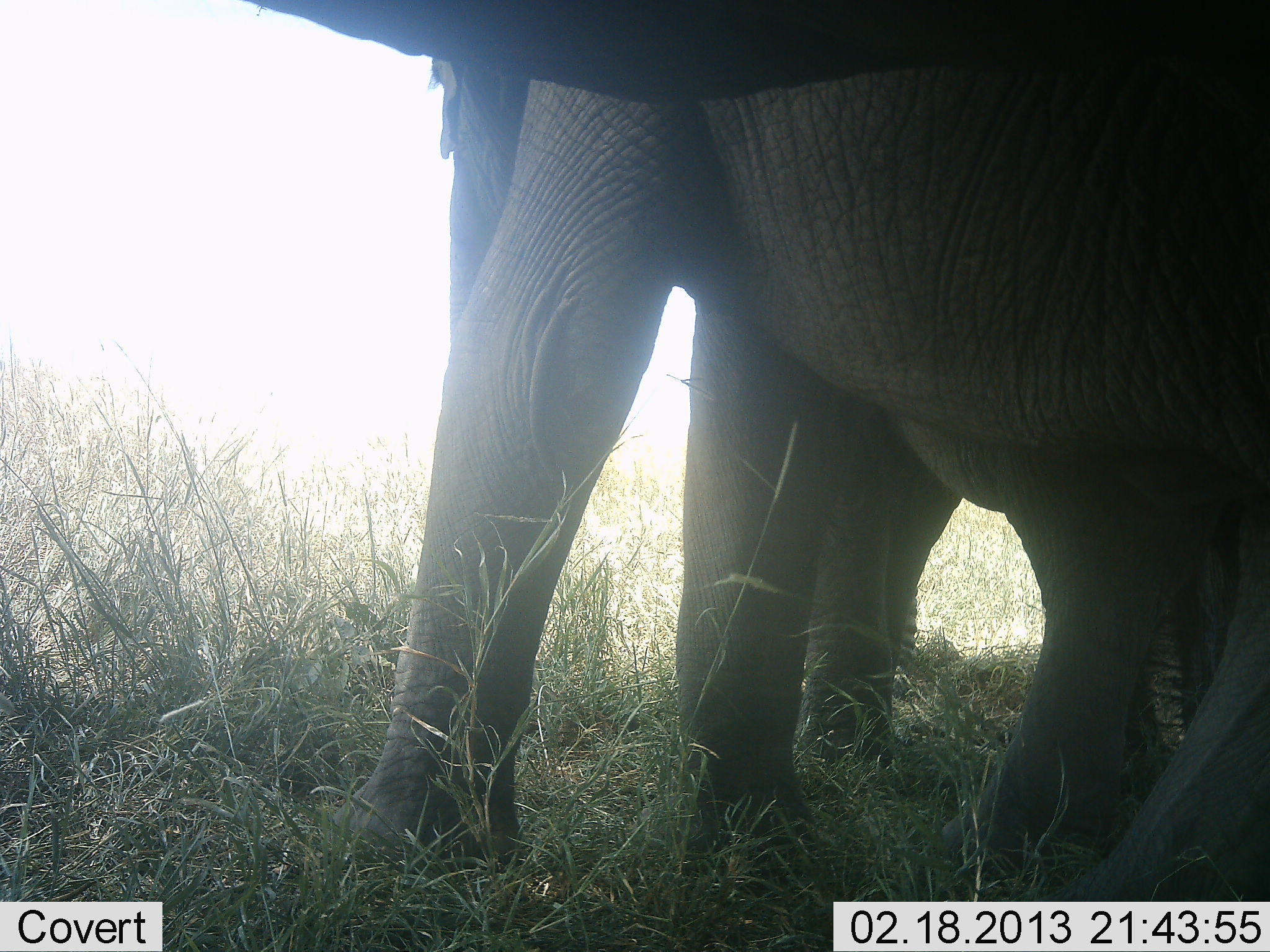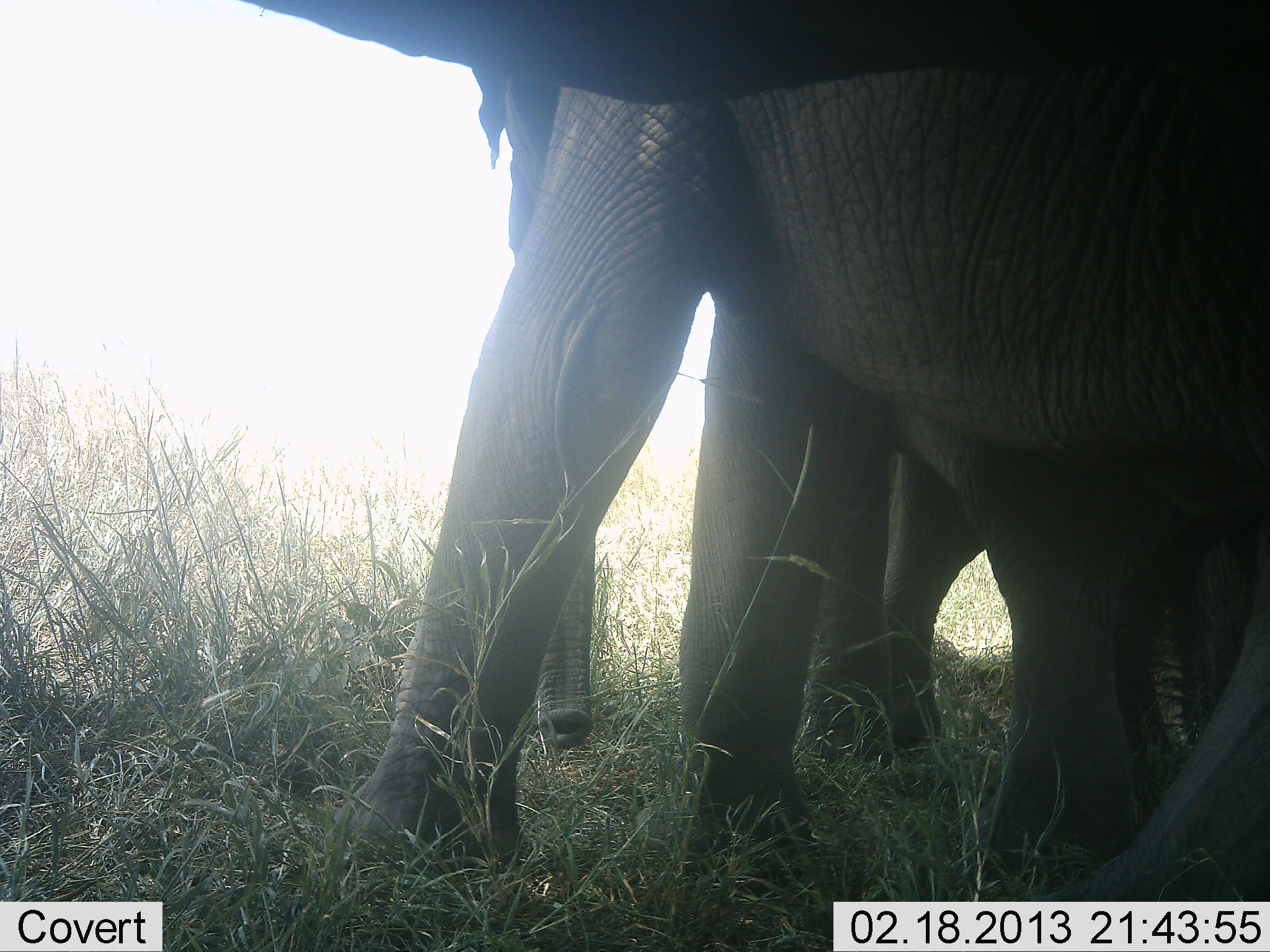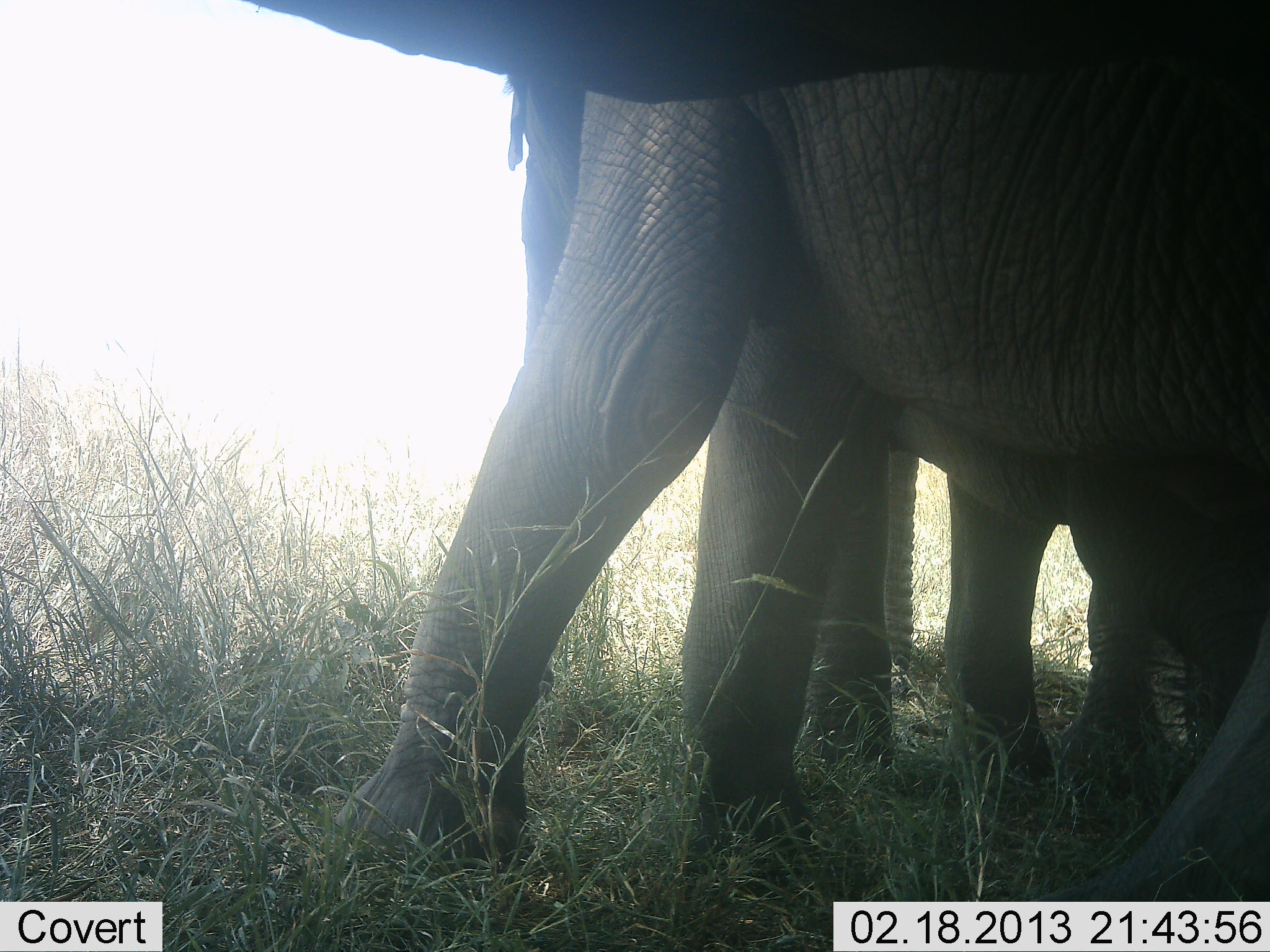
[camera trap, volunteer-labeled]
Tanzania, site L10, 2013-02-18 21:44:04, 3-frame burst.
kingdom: Animalia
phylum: Chordata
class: Mammalia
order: Proboscidea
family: Elephantidae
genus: Loxodonta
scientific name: Loxodonta africana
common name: african bush elephant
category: elephant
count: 3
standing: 75%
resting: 0%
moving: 25%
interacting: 15%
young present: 10%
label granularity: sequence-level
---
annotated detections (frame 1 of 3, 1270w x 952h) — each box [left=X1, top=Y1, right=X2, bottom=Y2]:
animal: [left=242, top=0, right=1267, bottom=900]; [left=785, top=362, right=1268, bottom=881]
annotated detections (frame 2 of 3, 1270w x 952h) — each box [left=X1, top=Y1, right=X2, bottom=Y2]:
animal: [left=238, top=0, right=1270, bottom=902]; [left=790, top=376, right=1257, bottom=844]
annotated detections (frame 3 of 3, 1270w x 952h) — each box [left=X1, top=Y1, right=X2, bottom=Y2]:
animal: [left=242, top=0, right=1267, bottom=900]; [left=785, top=362, right=1268, bottom=881]